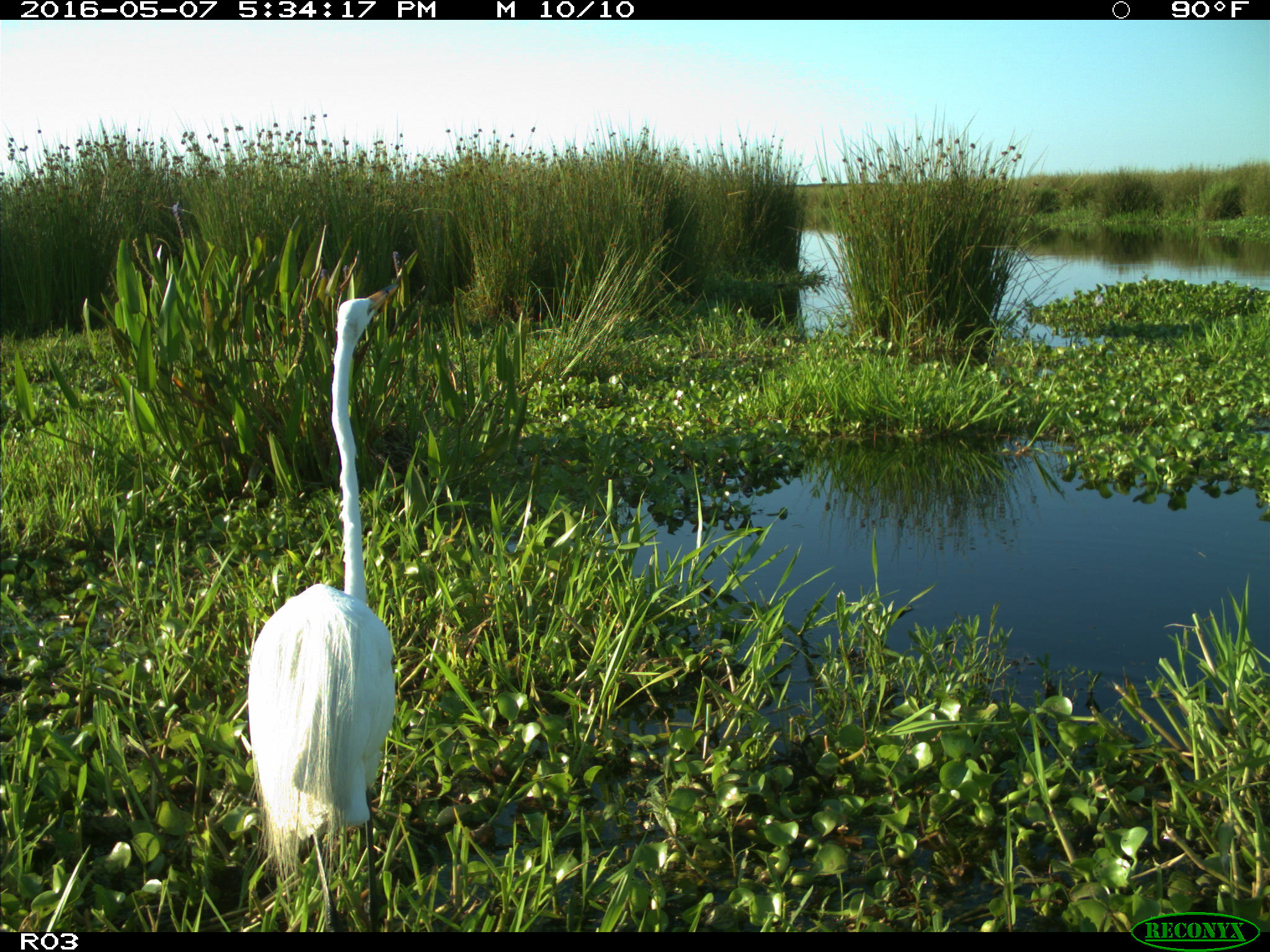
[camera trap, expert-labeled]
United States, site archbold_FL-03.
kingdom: Animalia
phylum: Chordata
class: Aves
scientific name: Aves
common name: birds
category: unidentified bird